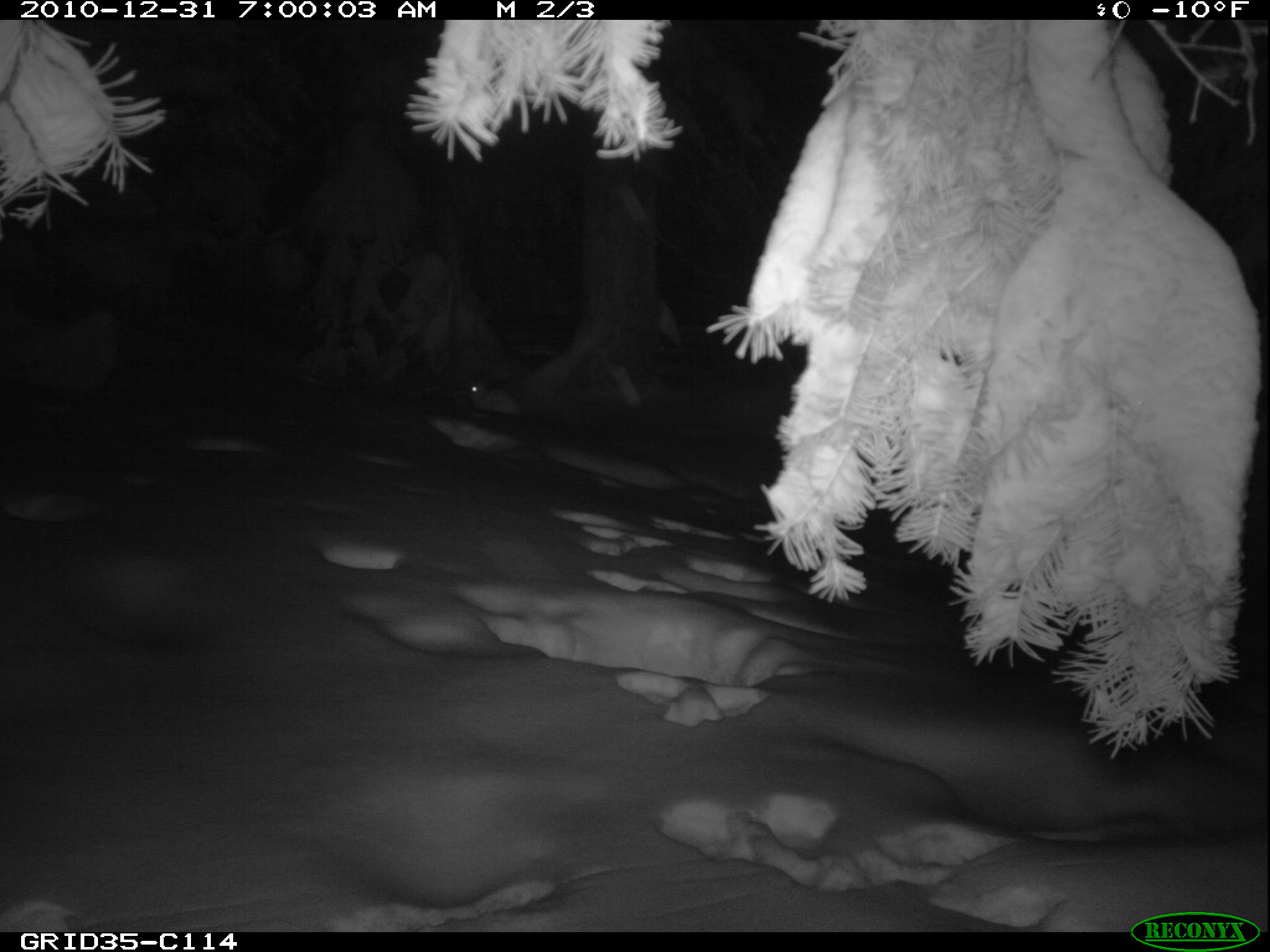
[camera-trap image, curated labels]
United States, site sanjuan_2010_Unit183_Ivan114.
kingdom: Animalia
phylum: Chordata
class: Mammalia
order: Lagomorpha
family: Leporidae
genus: Lepus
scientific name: Lepus americanus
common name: snowshoe hare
Lepus americanus (snowshoe hare).